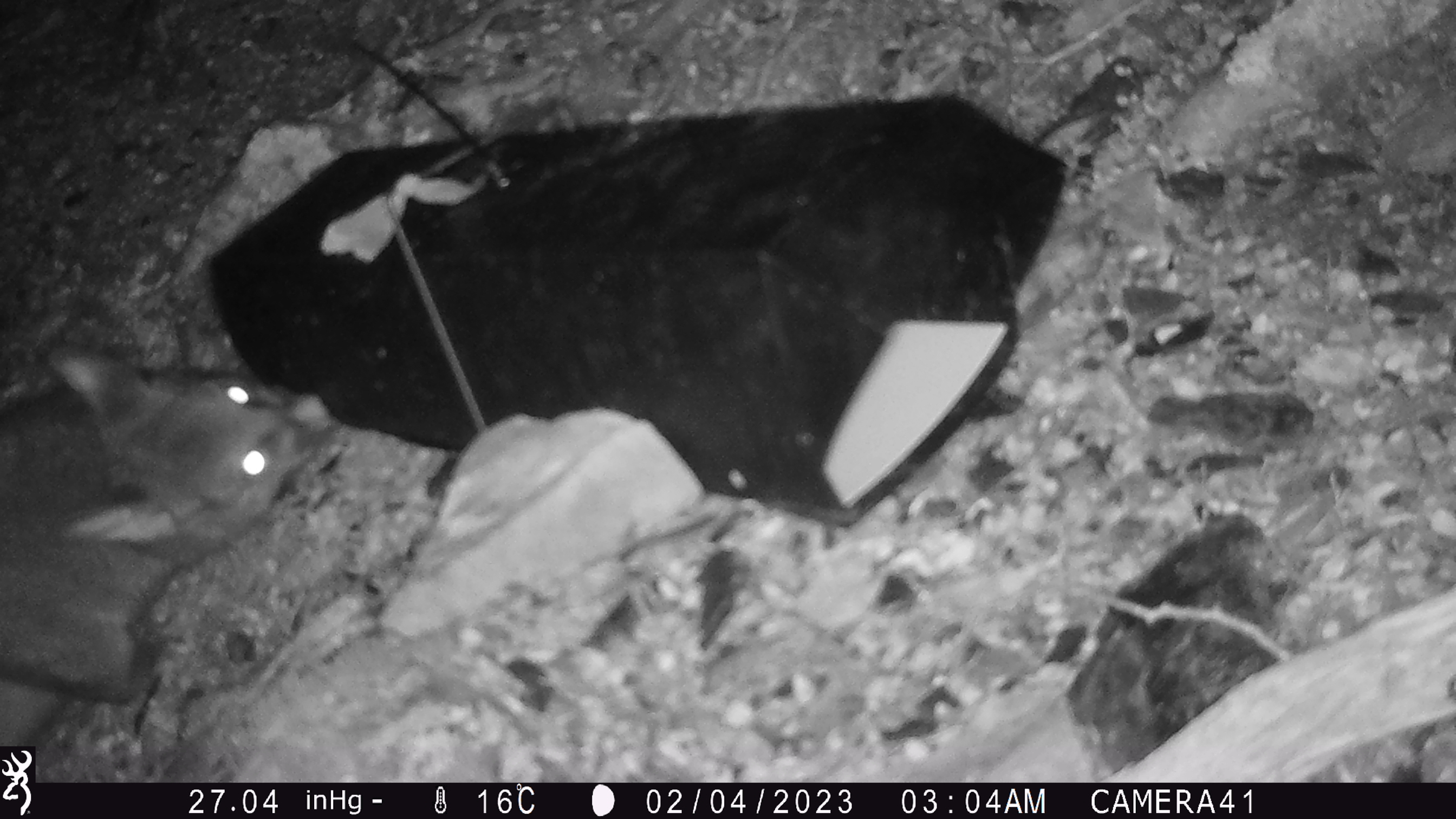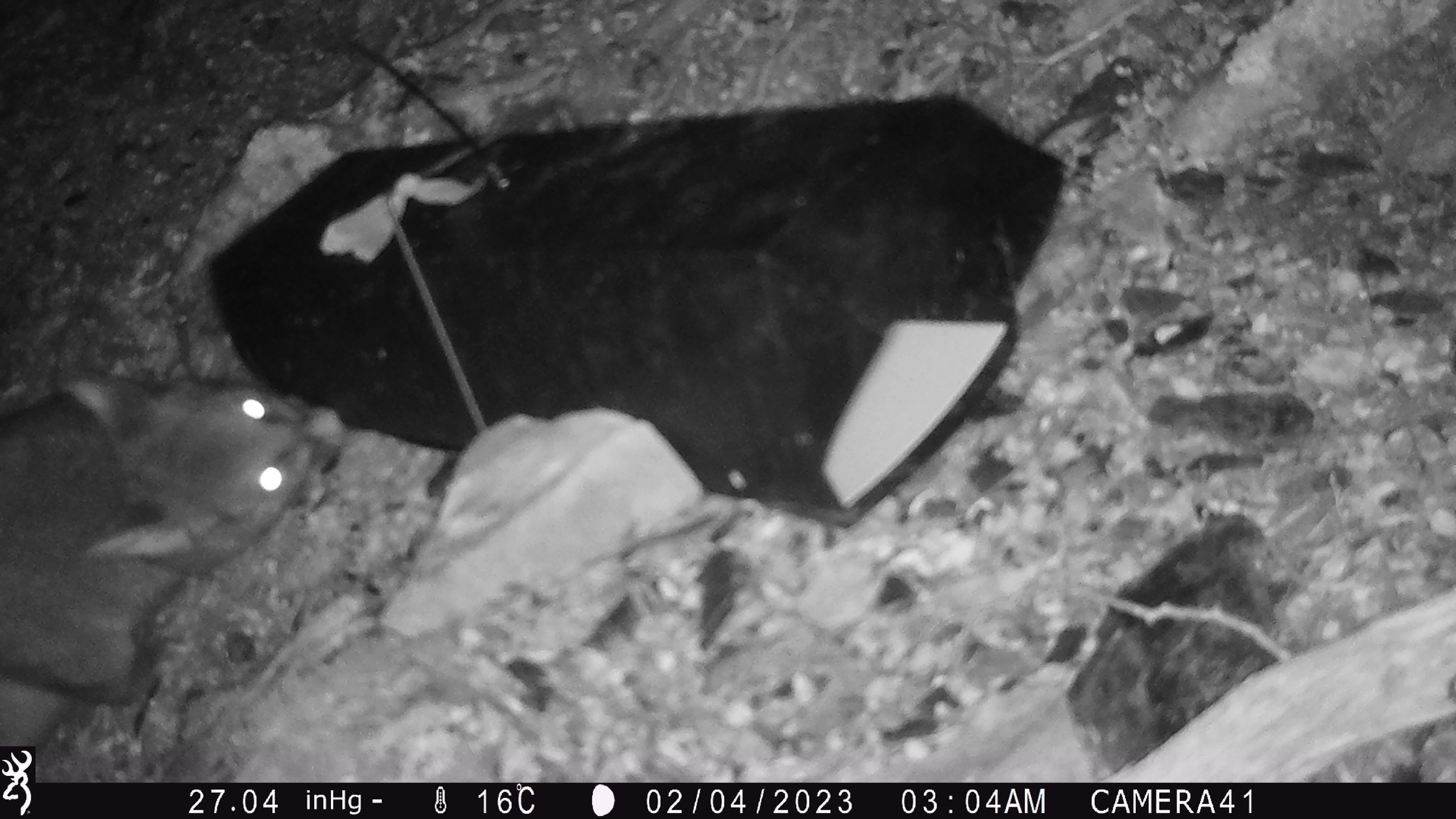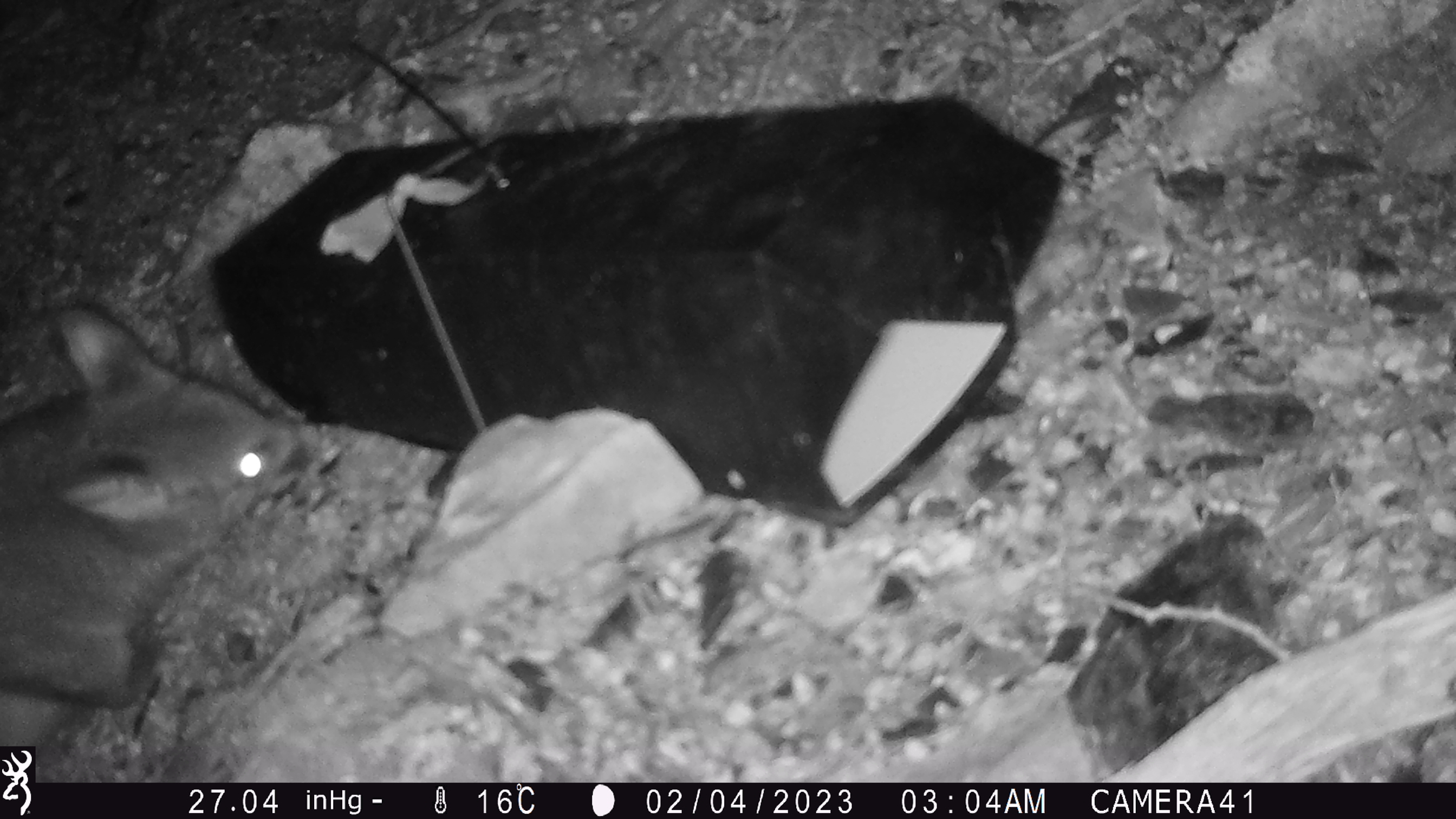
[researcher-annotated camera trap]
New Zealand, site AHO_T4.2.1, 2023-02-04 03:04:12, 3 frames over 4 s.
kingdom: Animalia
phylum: Chordata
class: Mammalia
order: Carnivora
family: Mustelidae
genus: Mustela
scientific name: Mustela erminea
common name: stoat